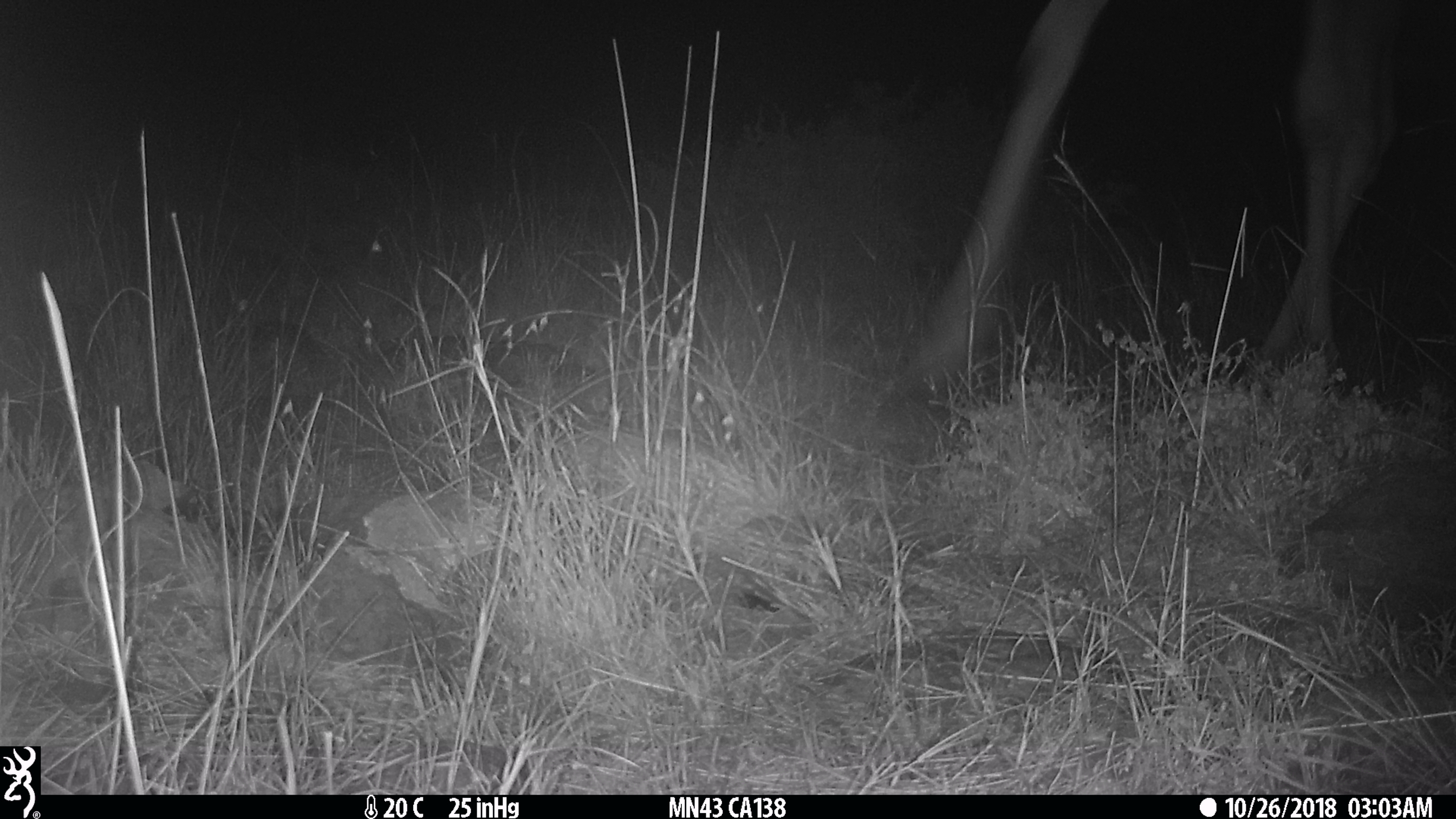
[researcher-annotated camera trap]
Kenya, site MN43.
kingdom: Animalia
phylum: Chordata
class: Mammalia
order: Artiodactyla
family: Giraffidae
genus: Giraffa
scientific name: Giraffa camelopardalis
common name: northern giraffe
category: giraffe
Giraffe (northern giraffe) (Giraffa camelopardalis).